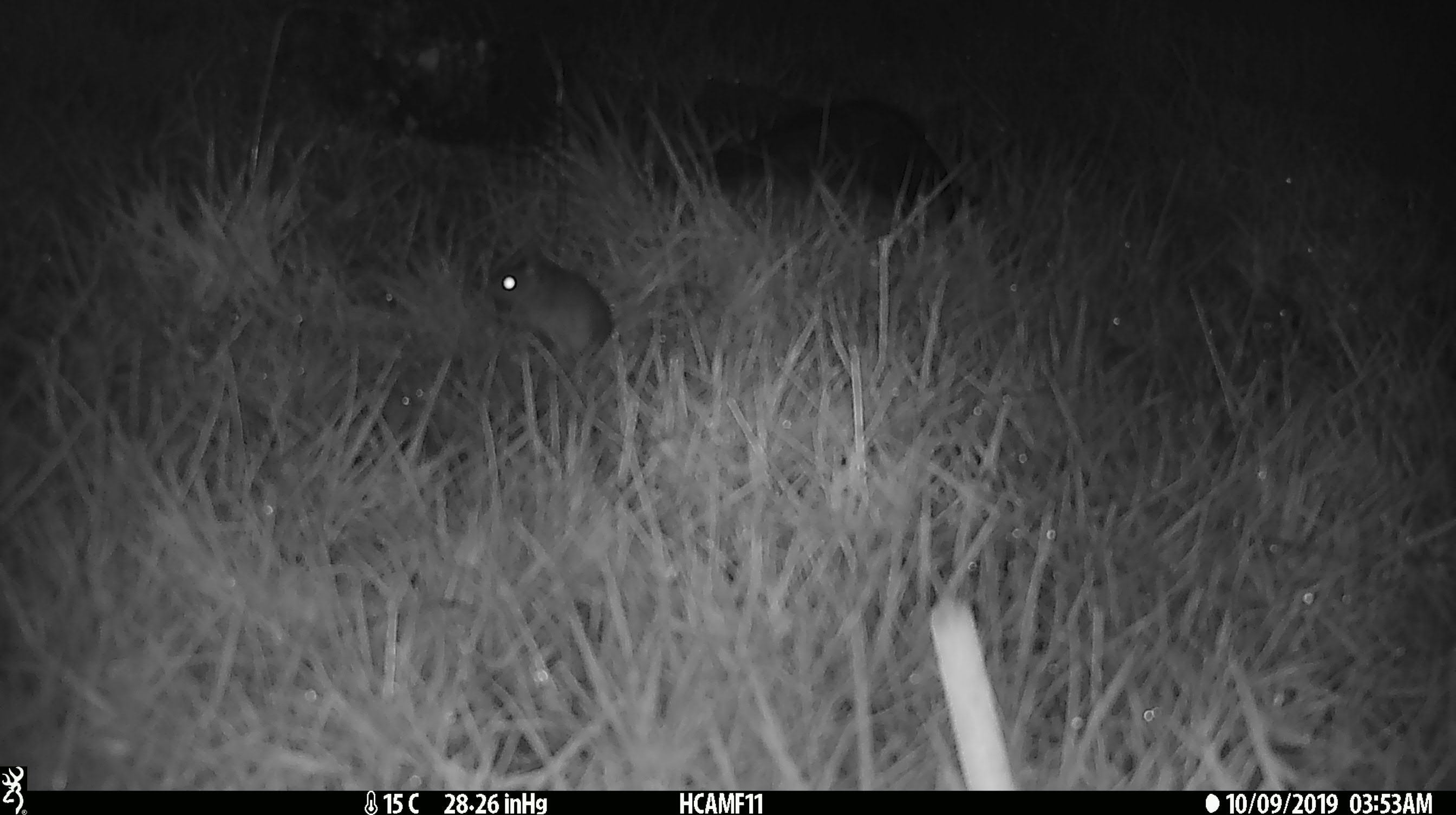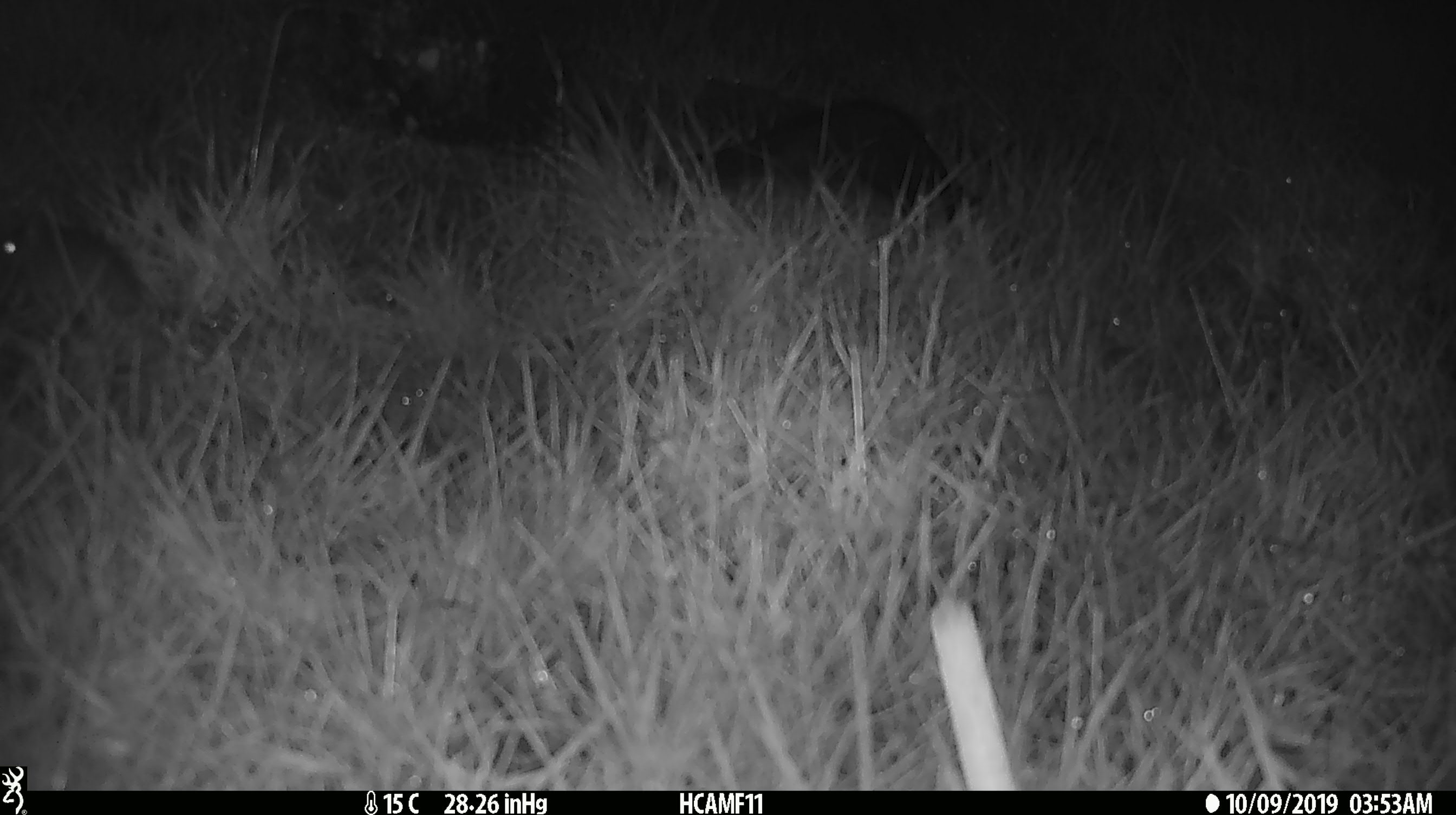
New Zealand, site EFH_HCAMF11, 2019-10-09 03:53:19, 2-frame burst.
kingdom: Animalia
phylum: Chordata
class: Mammalia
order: Rodentia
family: Muridae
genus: Mus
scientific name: Mus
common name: mouse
Mouse (Mus).